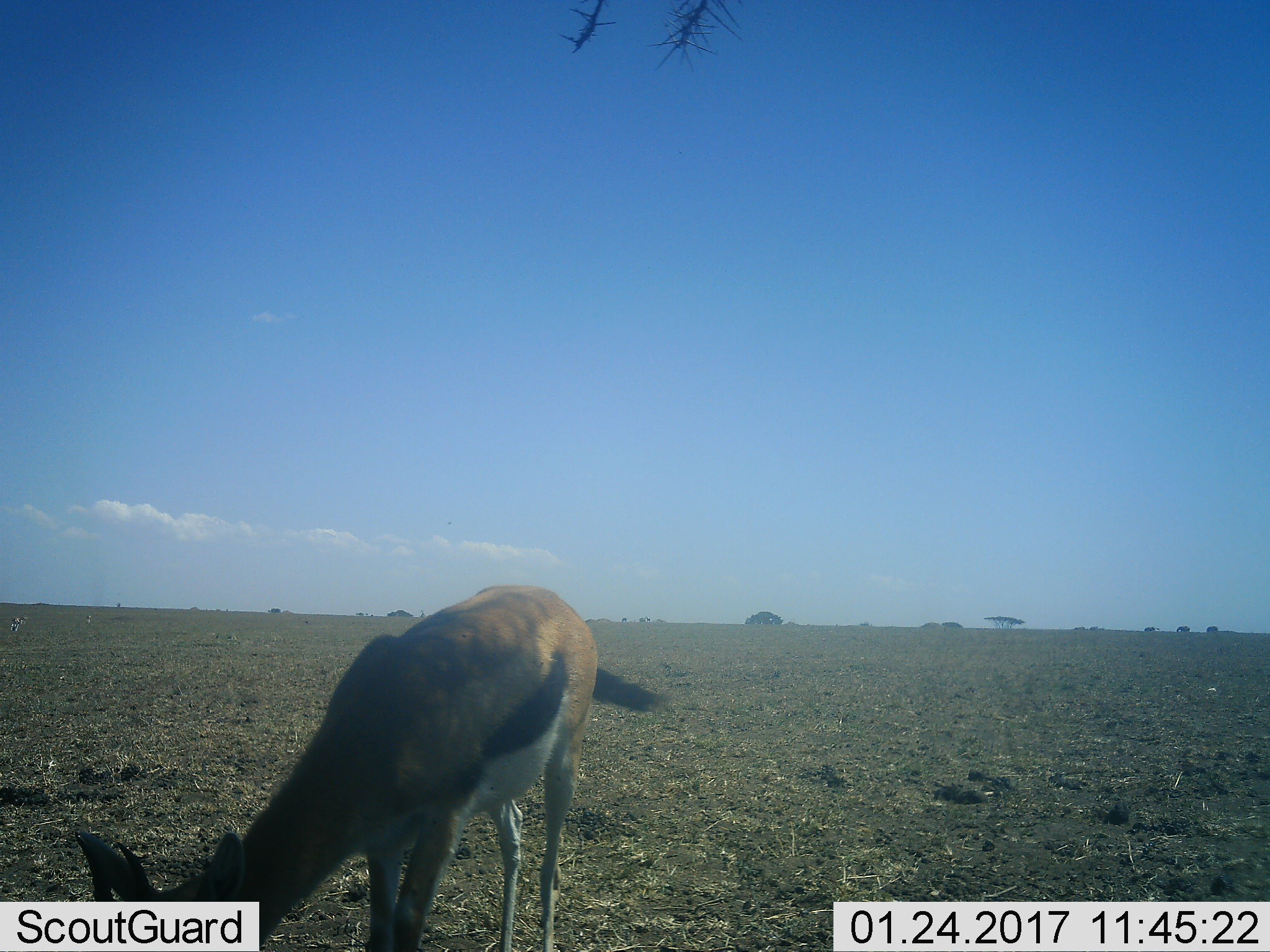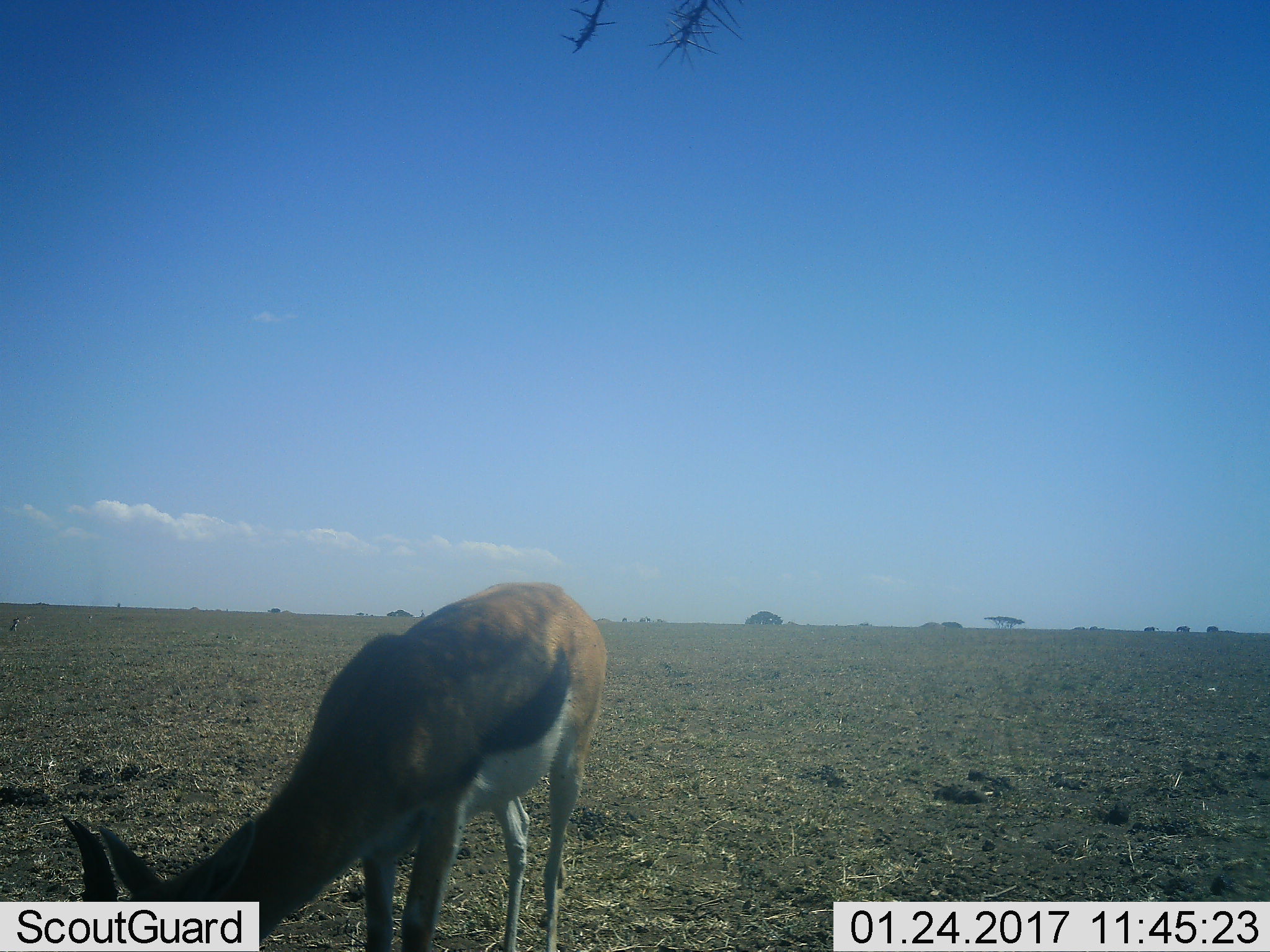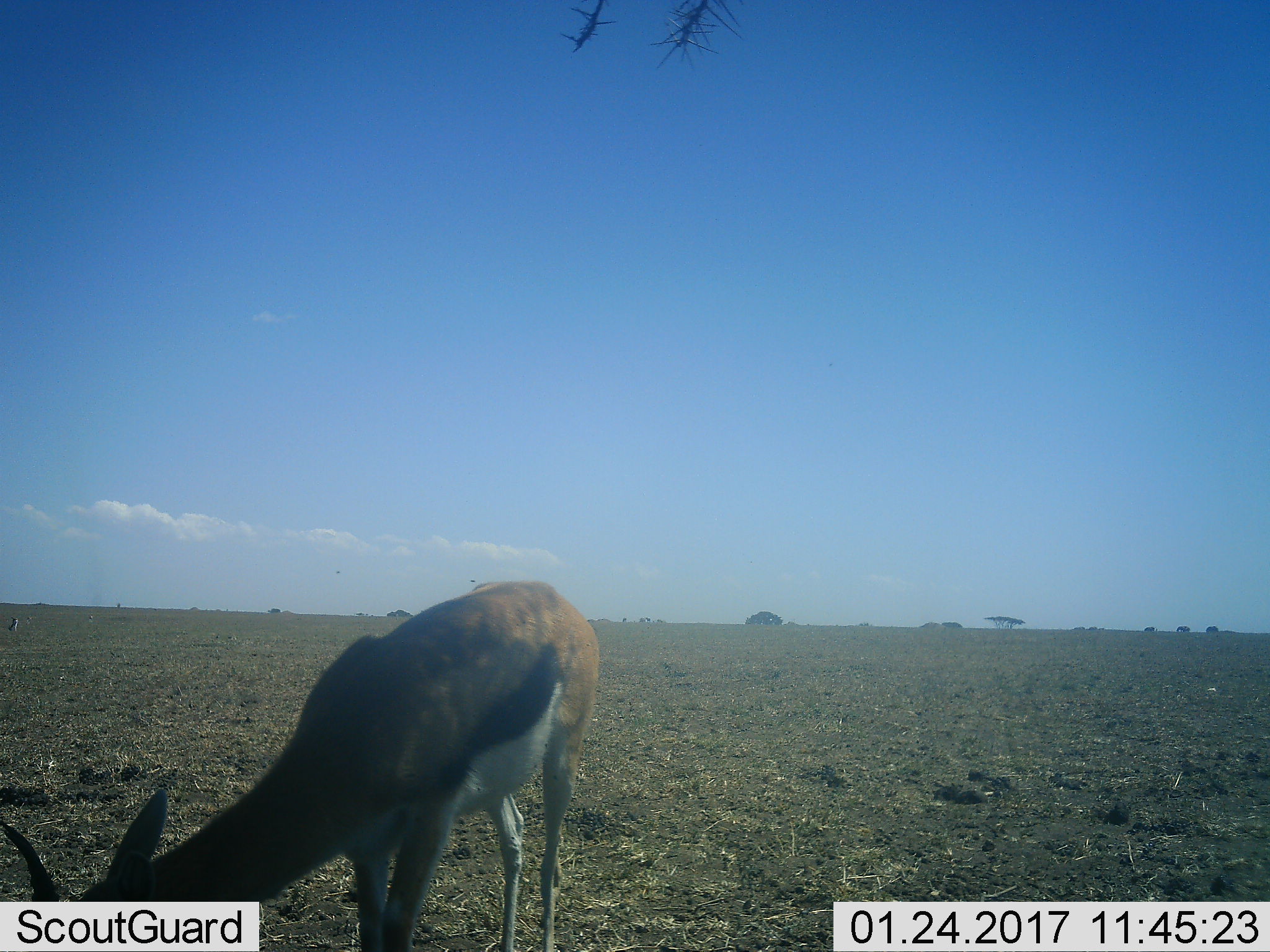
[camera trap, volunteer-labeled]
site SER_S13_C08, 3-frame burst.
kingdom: Animalia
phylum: Chordata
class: Mammalia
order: Artiodactyla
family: Bovidae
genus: Eudorcas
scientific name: Eudorcas thomsonii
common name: thomson's gazelle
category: gazellethomsons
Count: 1.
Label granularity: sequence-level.